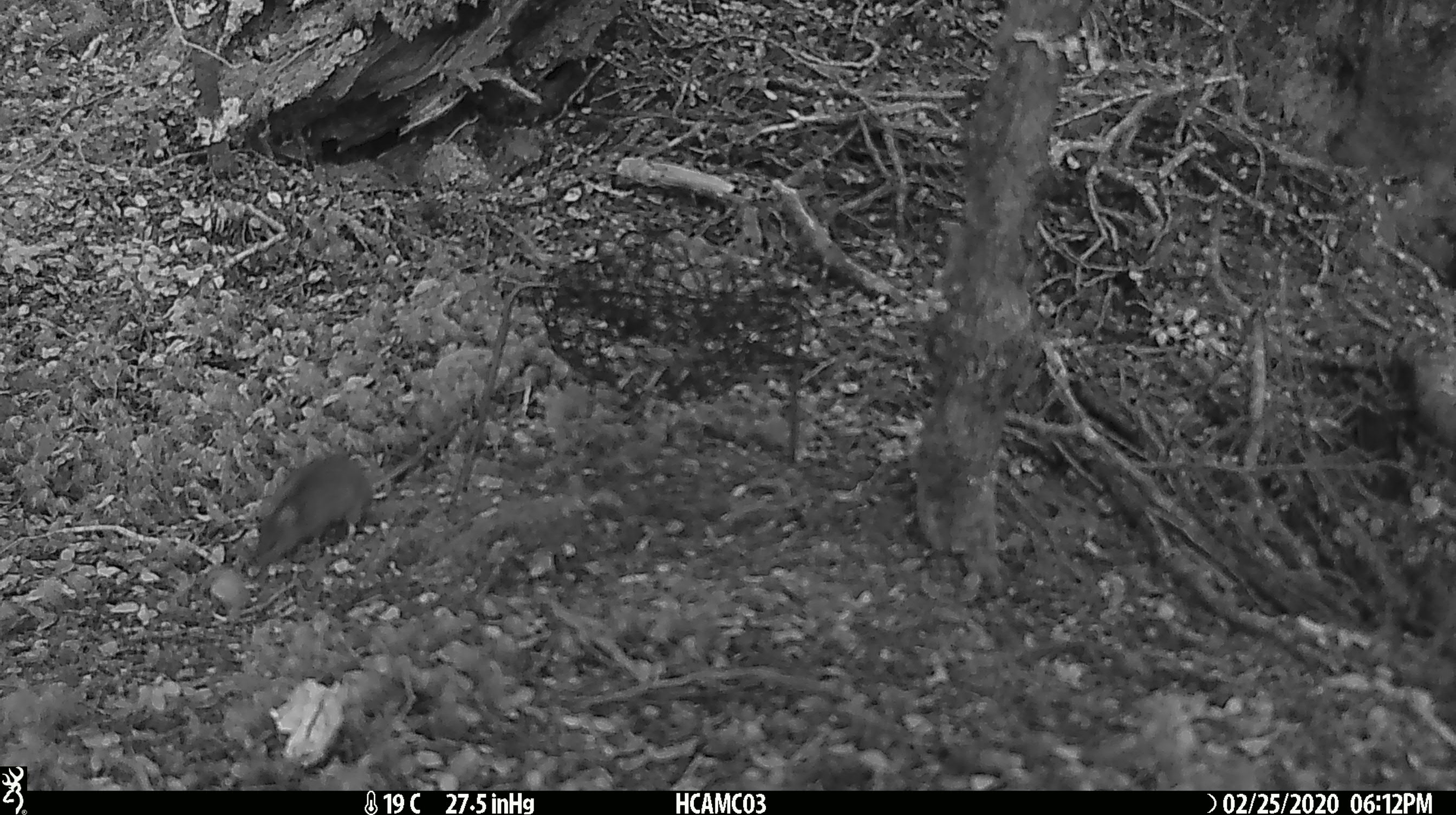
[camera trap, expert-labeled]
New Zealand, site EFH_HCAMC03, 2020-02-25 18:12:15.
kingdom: Animalia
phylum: Chordata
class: Mammalia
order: Rodentia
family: Muridae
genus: Mus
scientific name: Mus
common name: mouse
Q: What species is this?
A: Mouse (Mus).